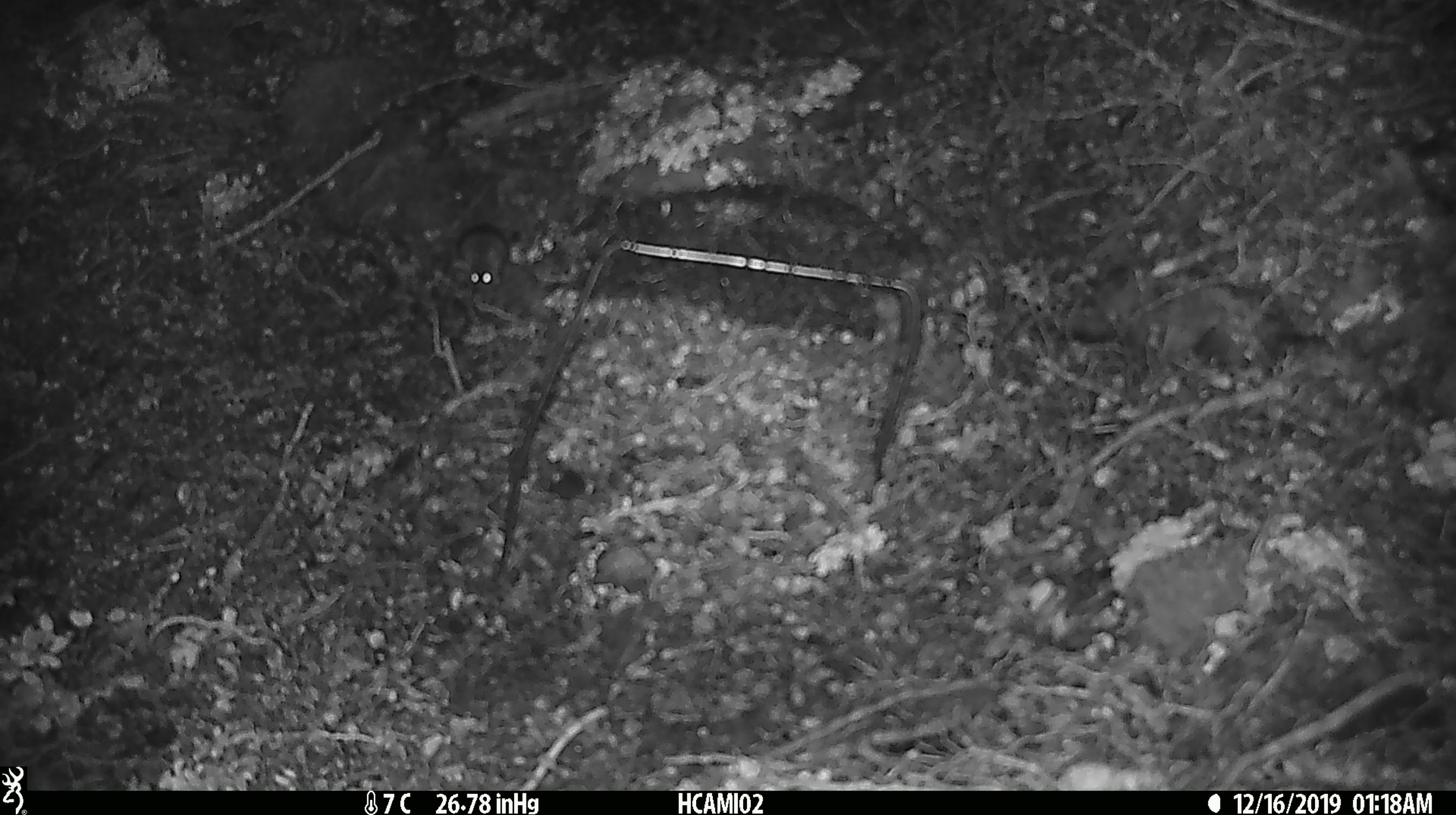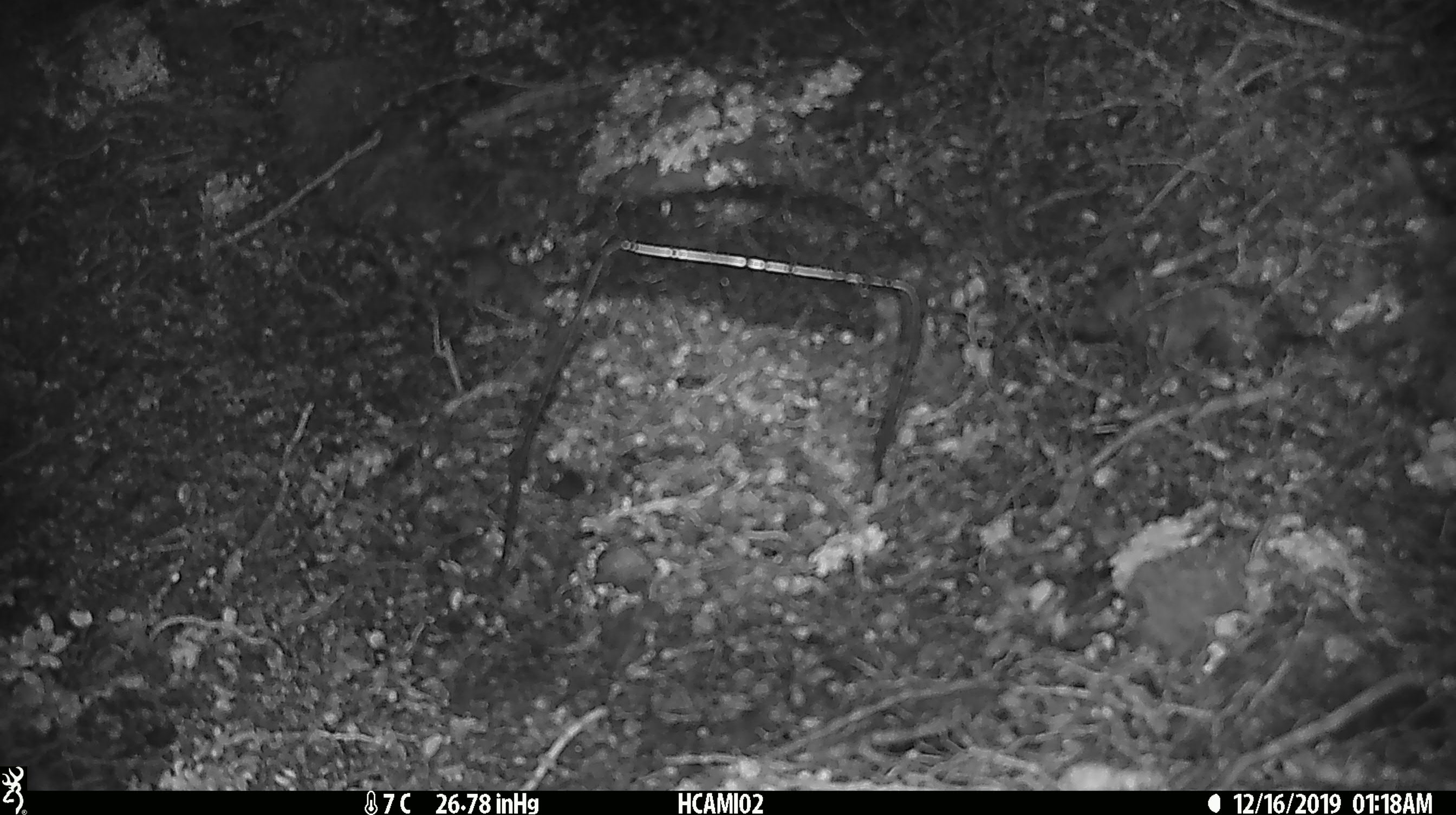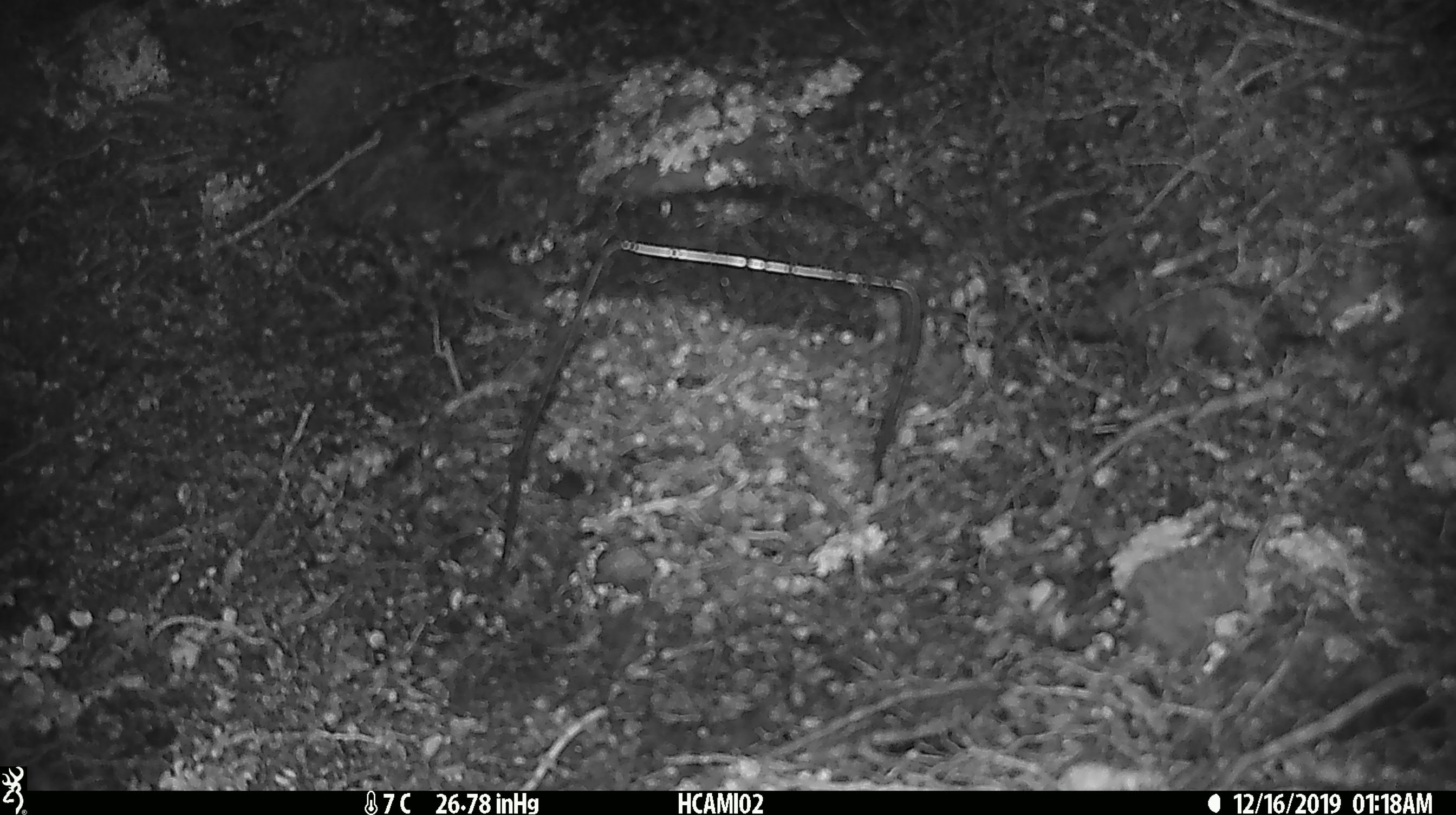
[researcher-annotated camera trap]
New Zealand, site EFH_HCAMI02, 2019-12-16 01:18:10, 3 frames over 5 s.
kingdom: Animalia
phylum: Chordata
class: Mammalia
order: Rodentia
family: Muridae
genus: Mus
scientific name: Mus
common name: mouse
Mouse (Mus).